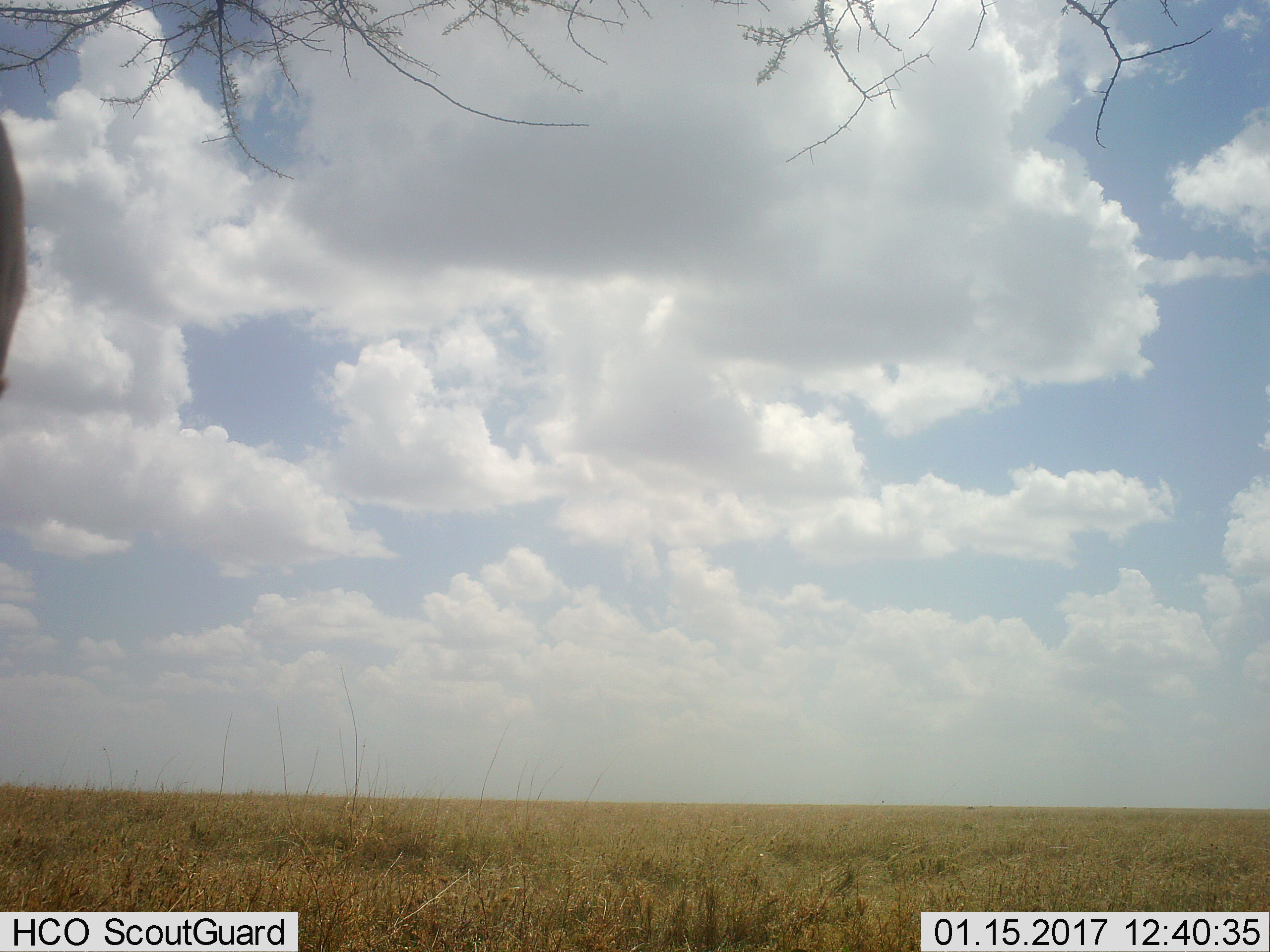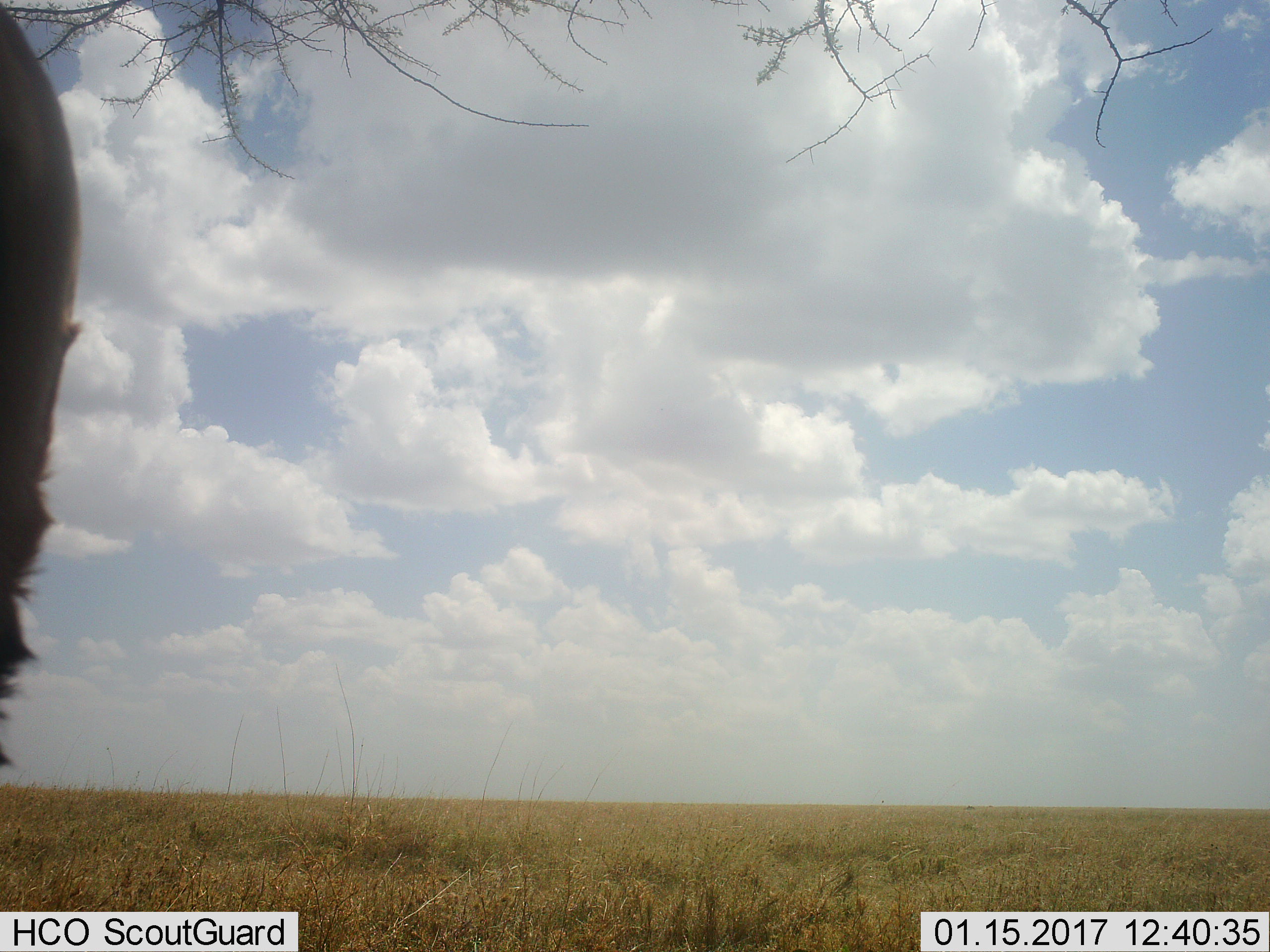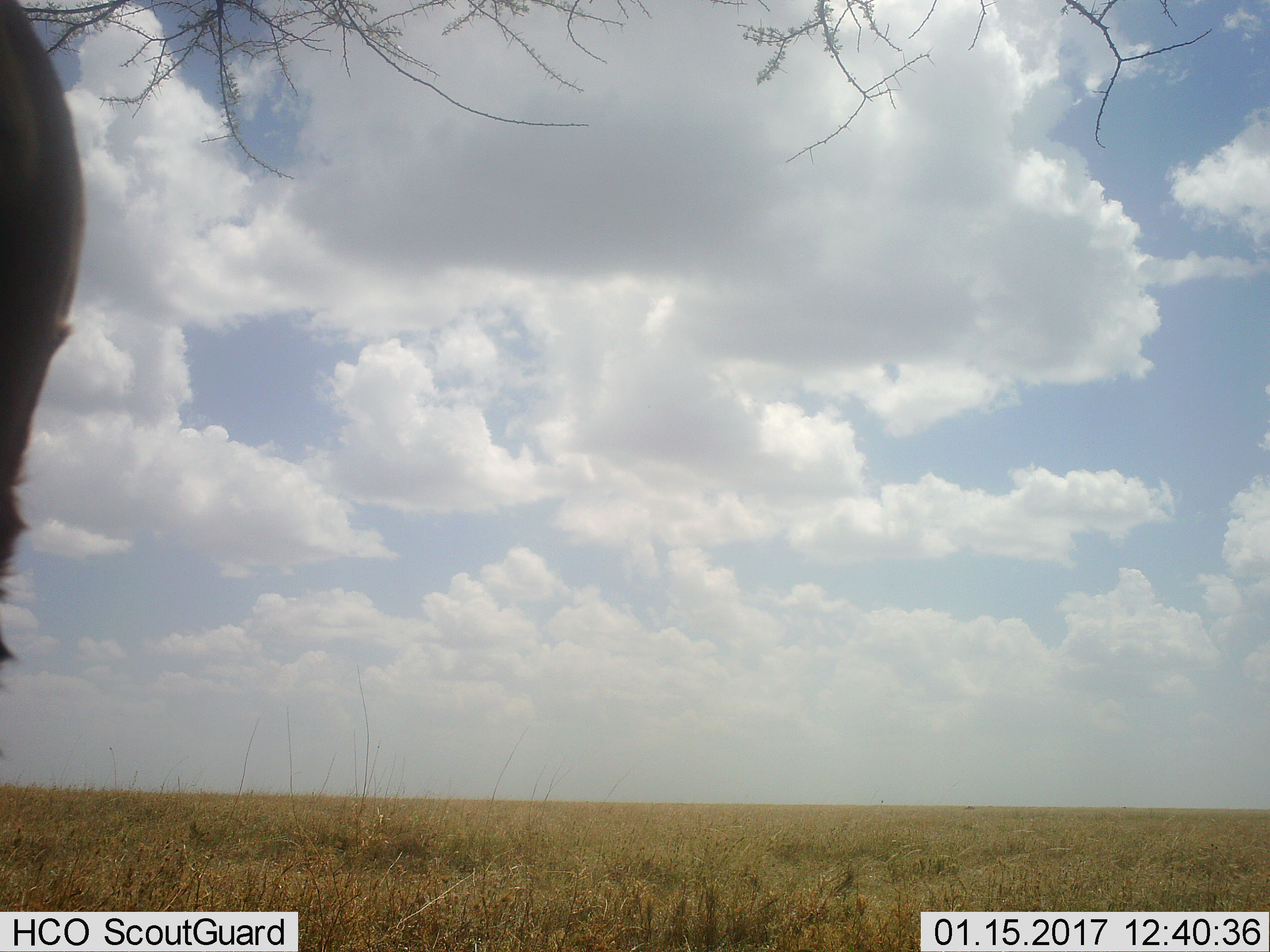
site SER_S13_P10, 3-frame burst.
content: unidentified animal